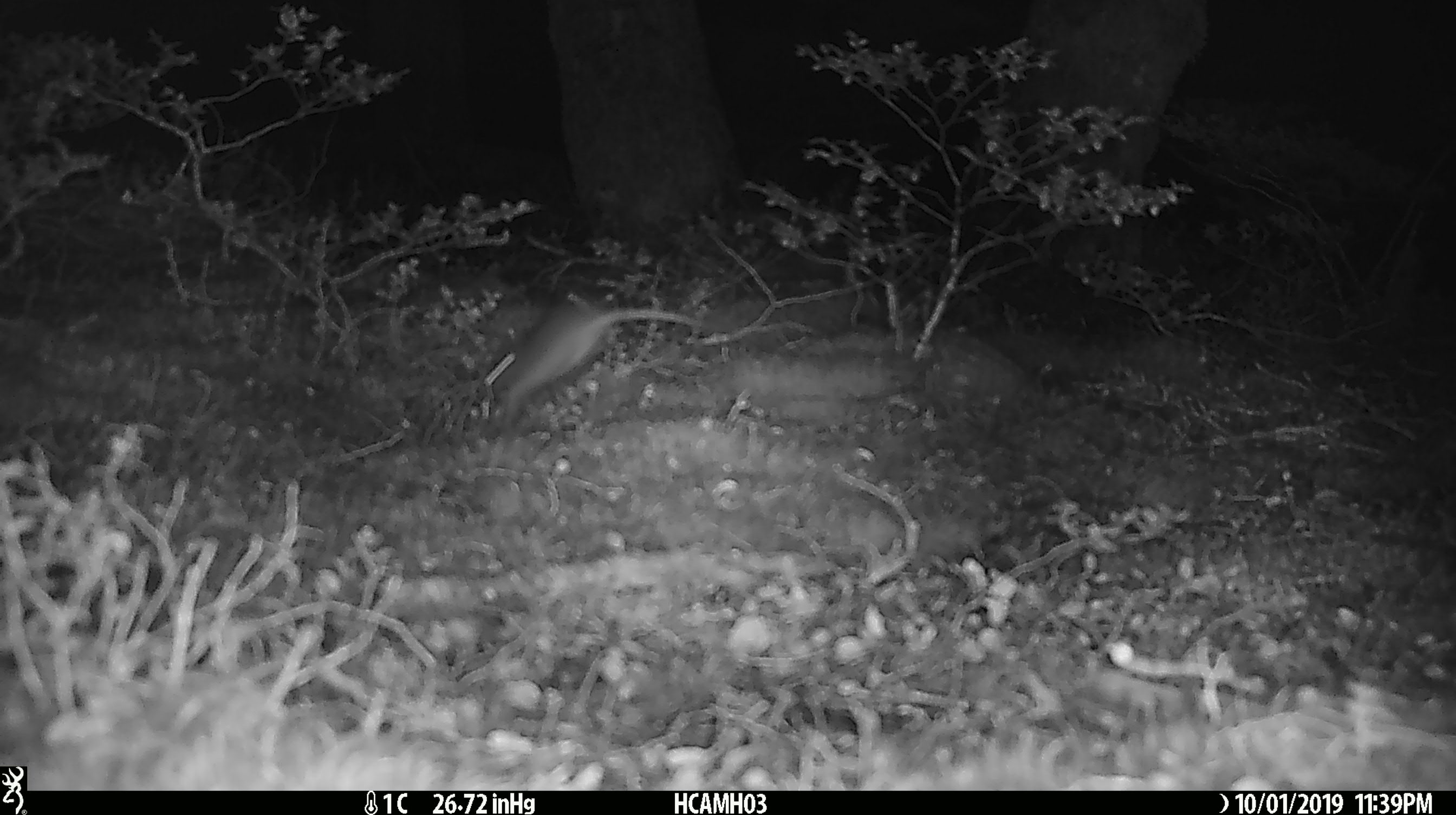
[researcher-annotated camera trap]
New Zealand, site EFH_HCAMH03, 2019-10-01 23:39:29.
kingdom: Animalia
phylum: Chordata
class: Mammalia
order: Rodentia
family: Muridae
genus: Mus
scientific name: Mus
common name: mouse